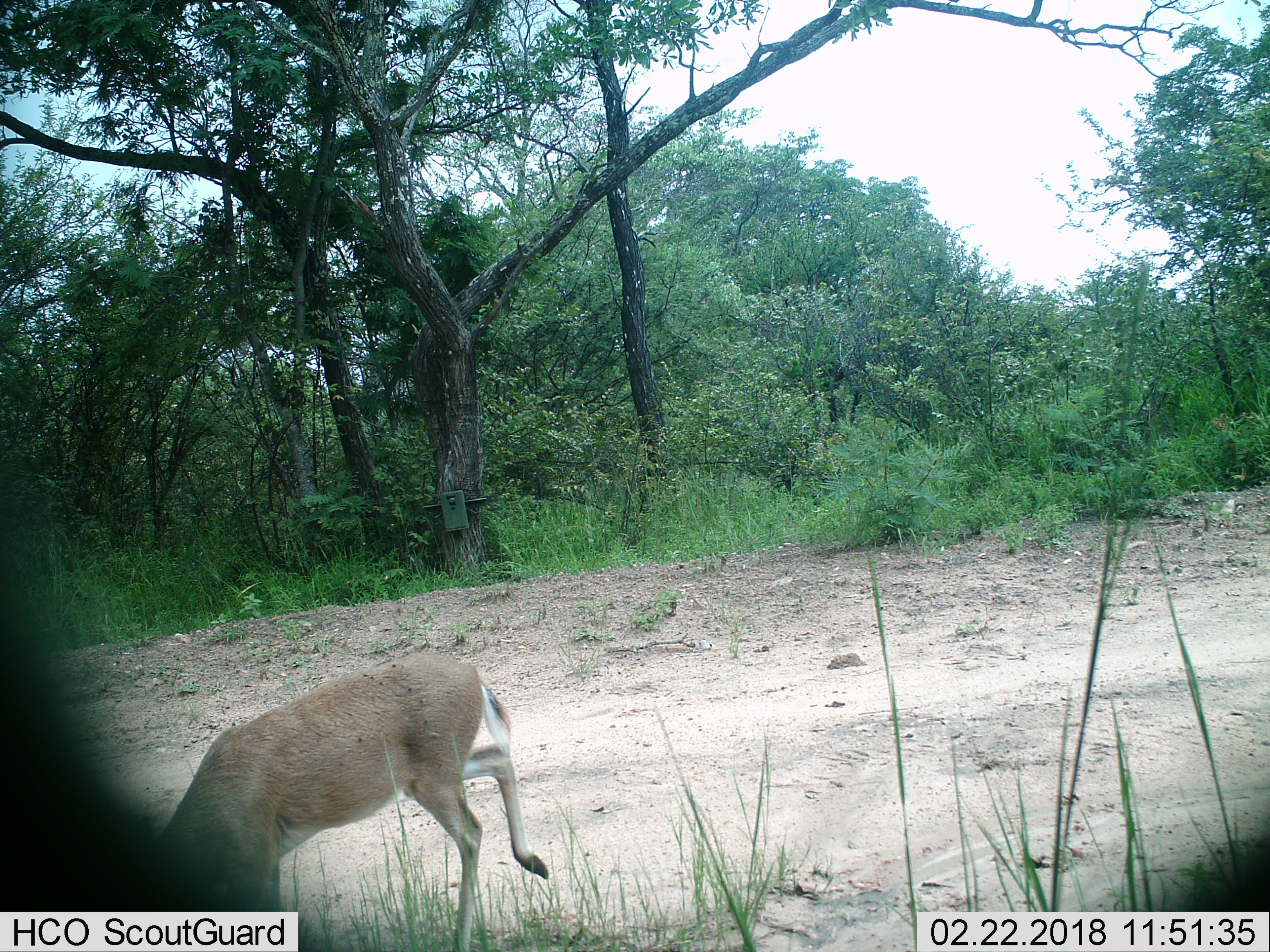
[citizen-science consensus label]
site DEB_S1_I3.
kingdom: Animalia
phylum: Chordata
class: Mammalia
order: Artiodactyla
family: Bovidae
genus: Sylvicapra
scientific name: Sylvicapra grimmia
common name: common duiker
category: duikercommongrey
Duikercommongrey (common duiker) (Sylvicapra grimmia), count 1. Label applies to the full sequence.